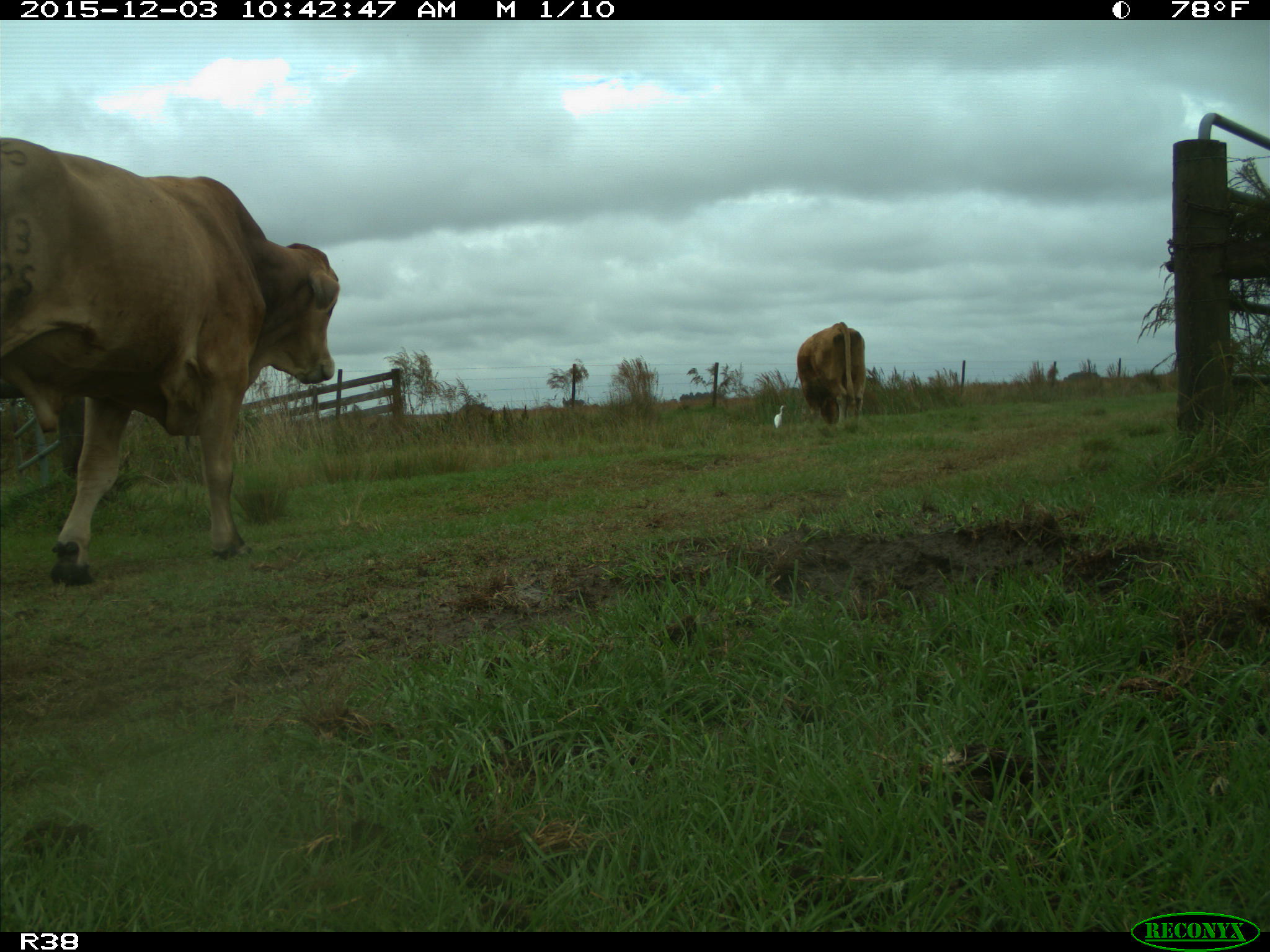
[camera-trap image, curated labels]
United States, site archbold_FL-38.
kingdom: Animalia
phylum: Chordata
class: Mammalia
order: Artiodactyla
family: Bovidae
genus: Bos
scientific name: Bos taurus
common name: domestic cow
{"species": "Bos taurus (domestic cow)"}